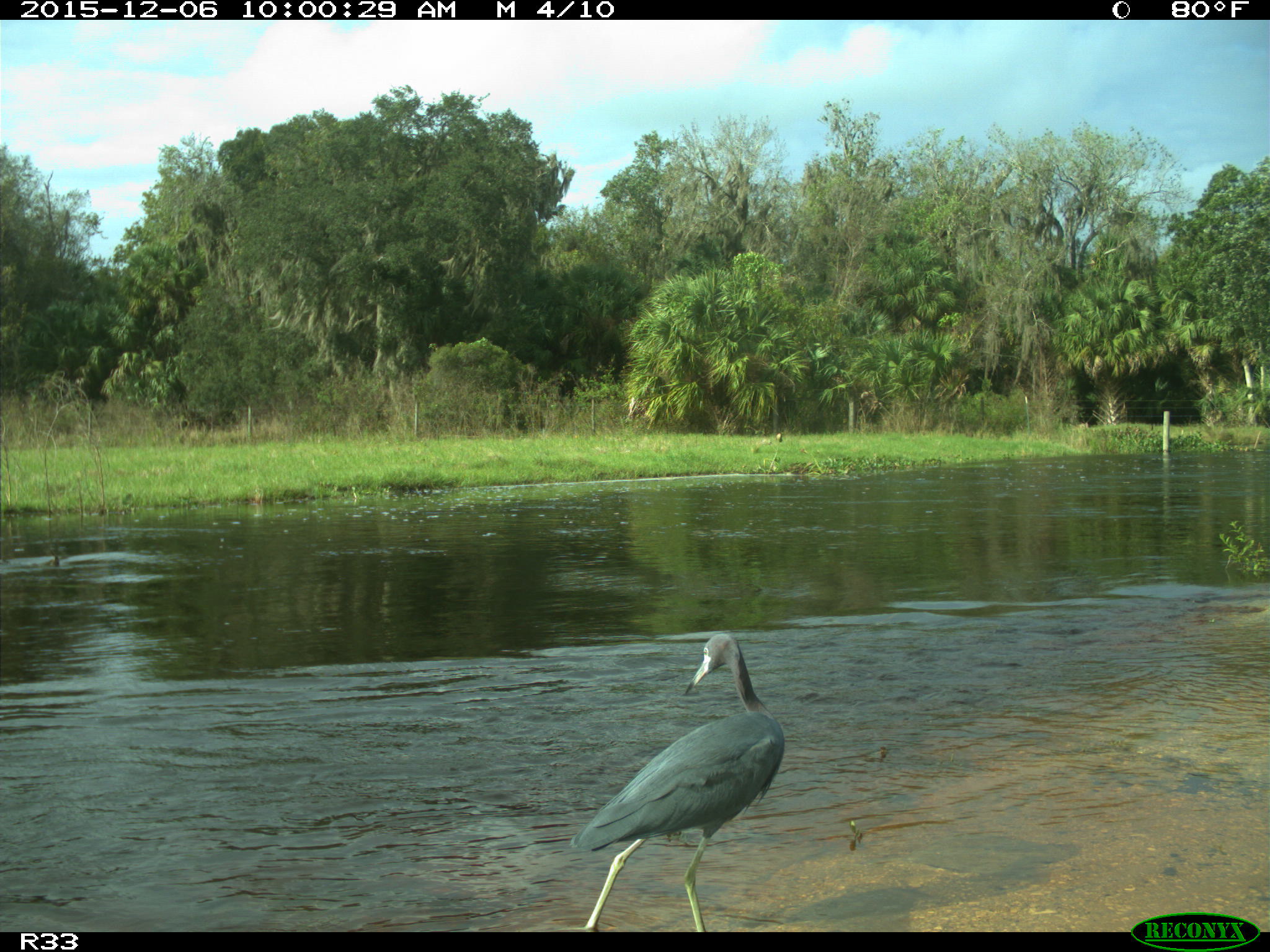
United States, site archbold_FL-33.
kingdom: Animalia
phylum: Chordata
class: Aves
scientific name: Aves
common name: birds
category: unidentified bird